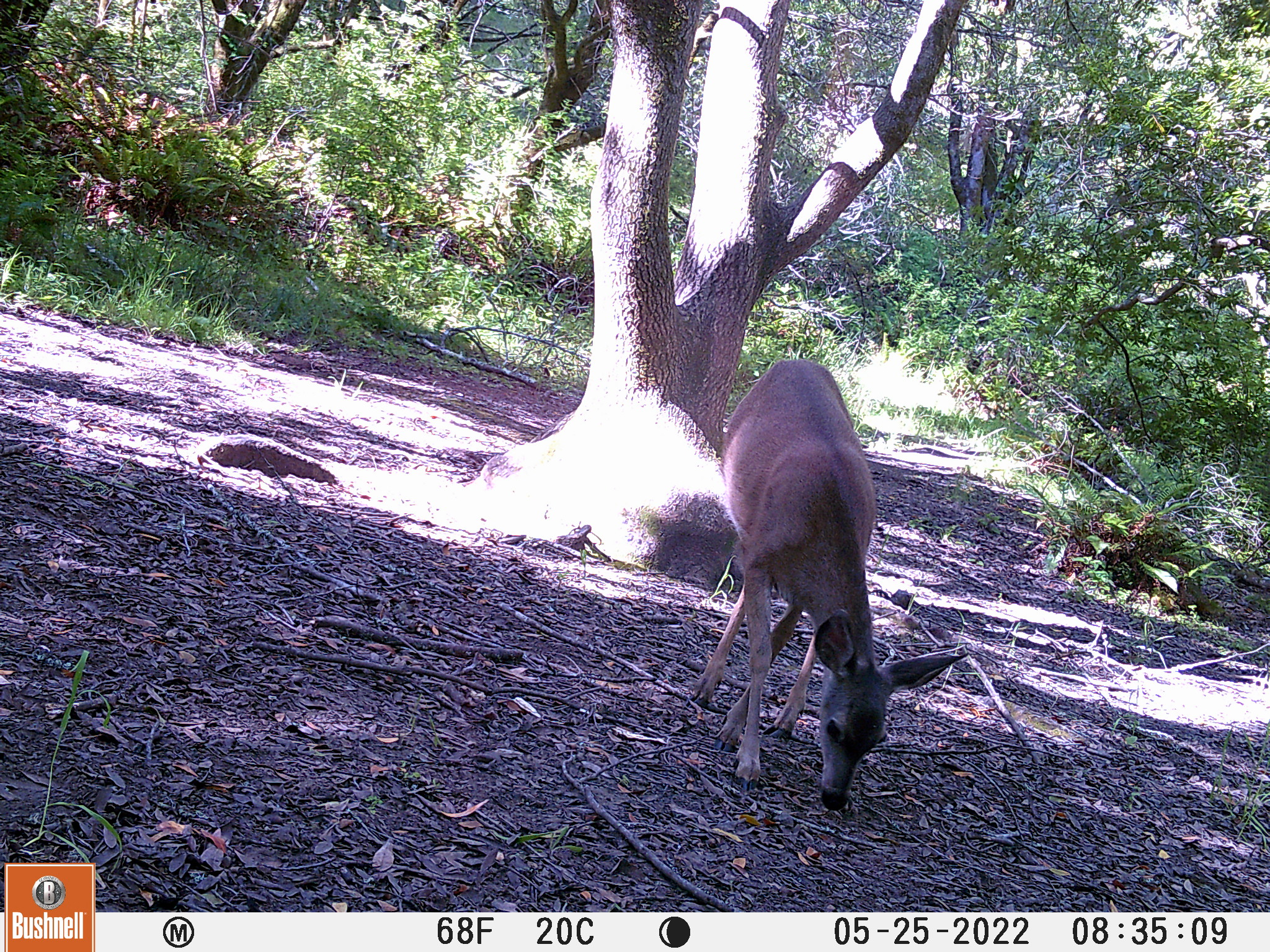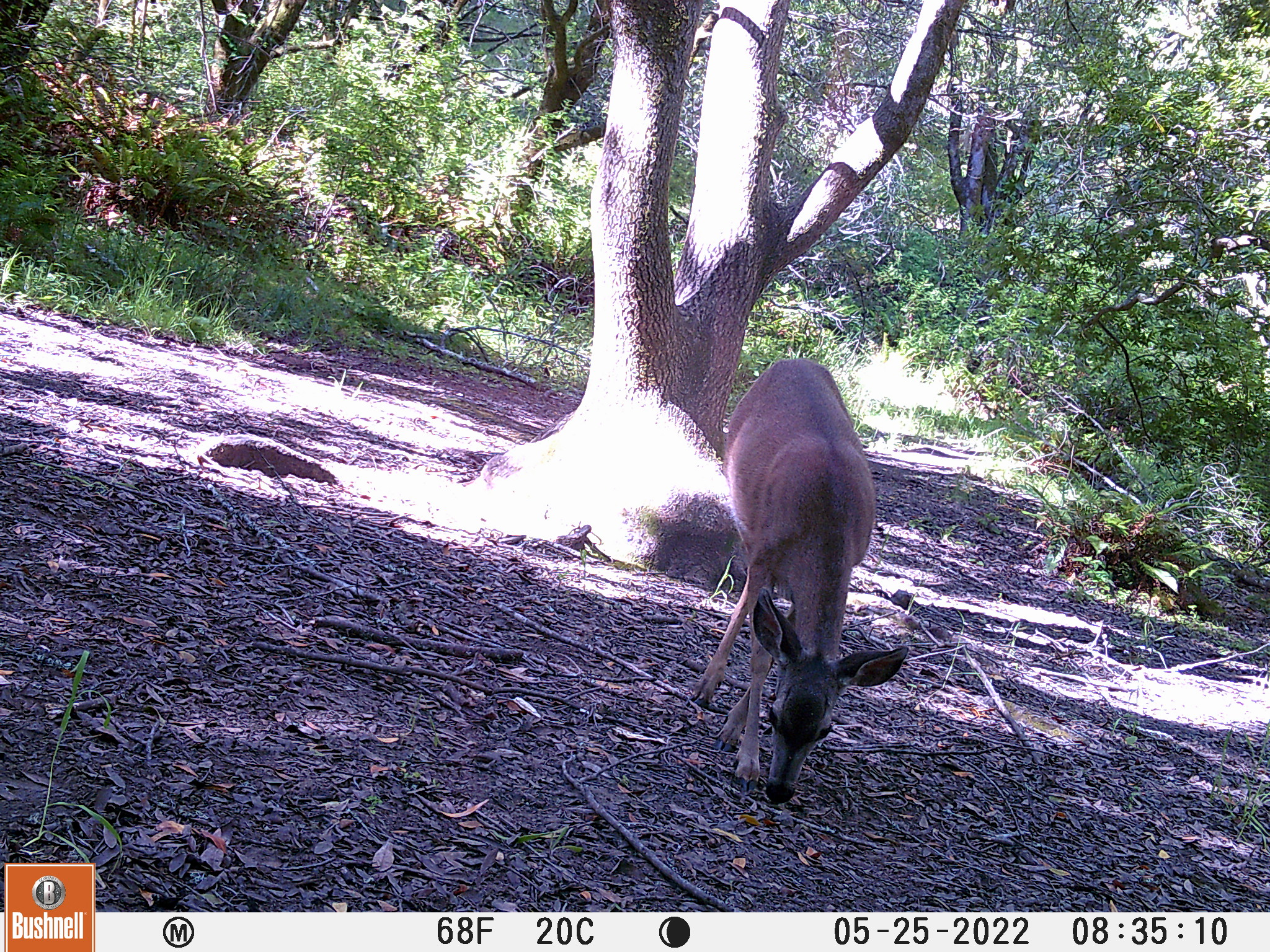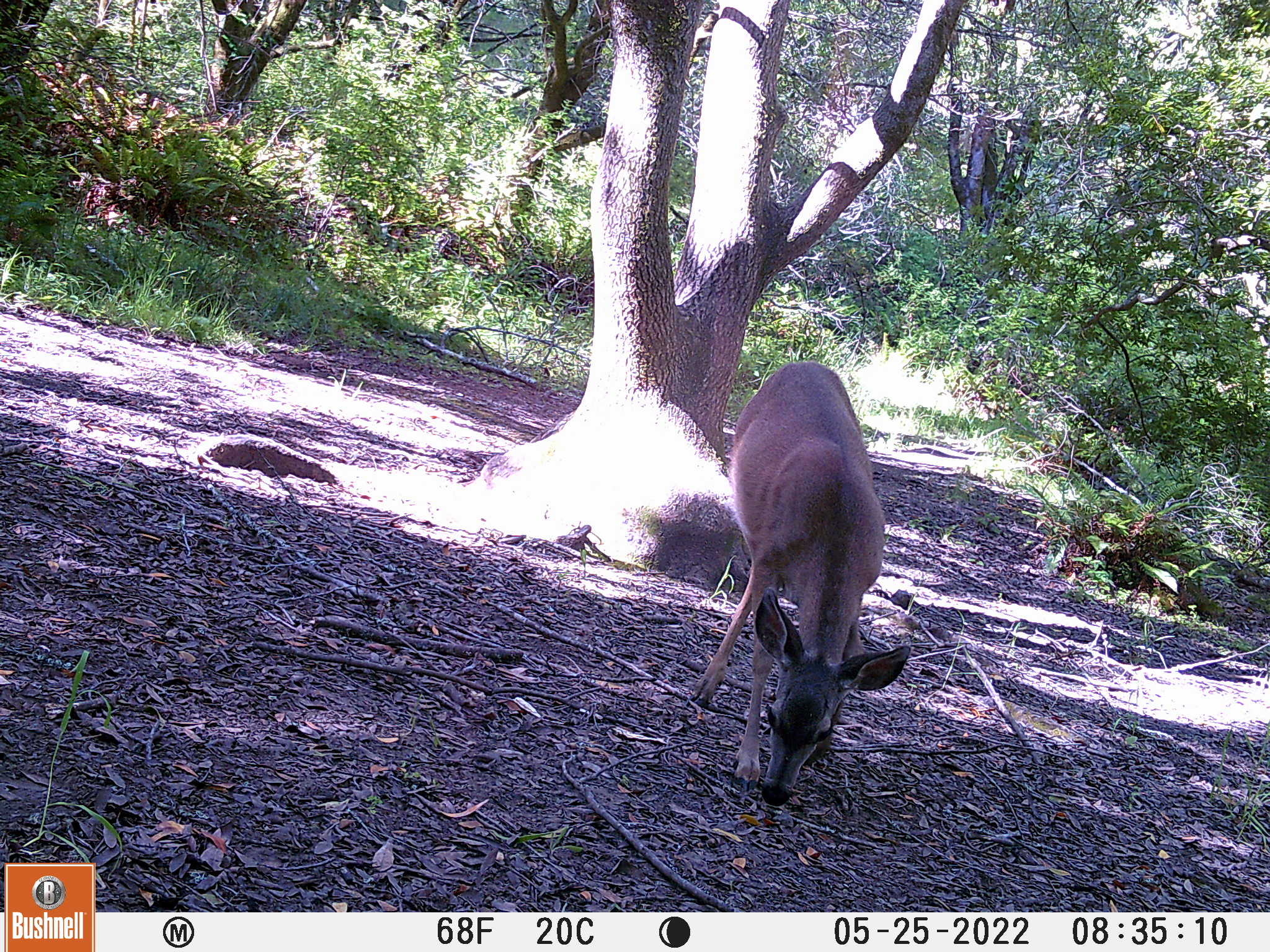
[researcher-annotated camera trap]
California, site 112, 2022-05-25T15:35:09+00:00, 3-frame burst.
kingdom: Animalia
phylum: Chordata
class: Mammalia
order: Artiodactyla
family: Cervidae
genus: Odocoileus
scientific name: Odocoileus hemionus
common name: mule deer